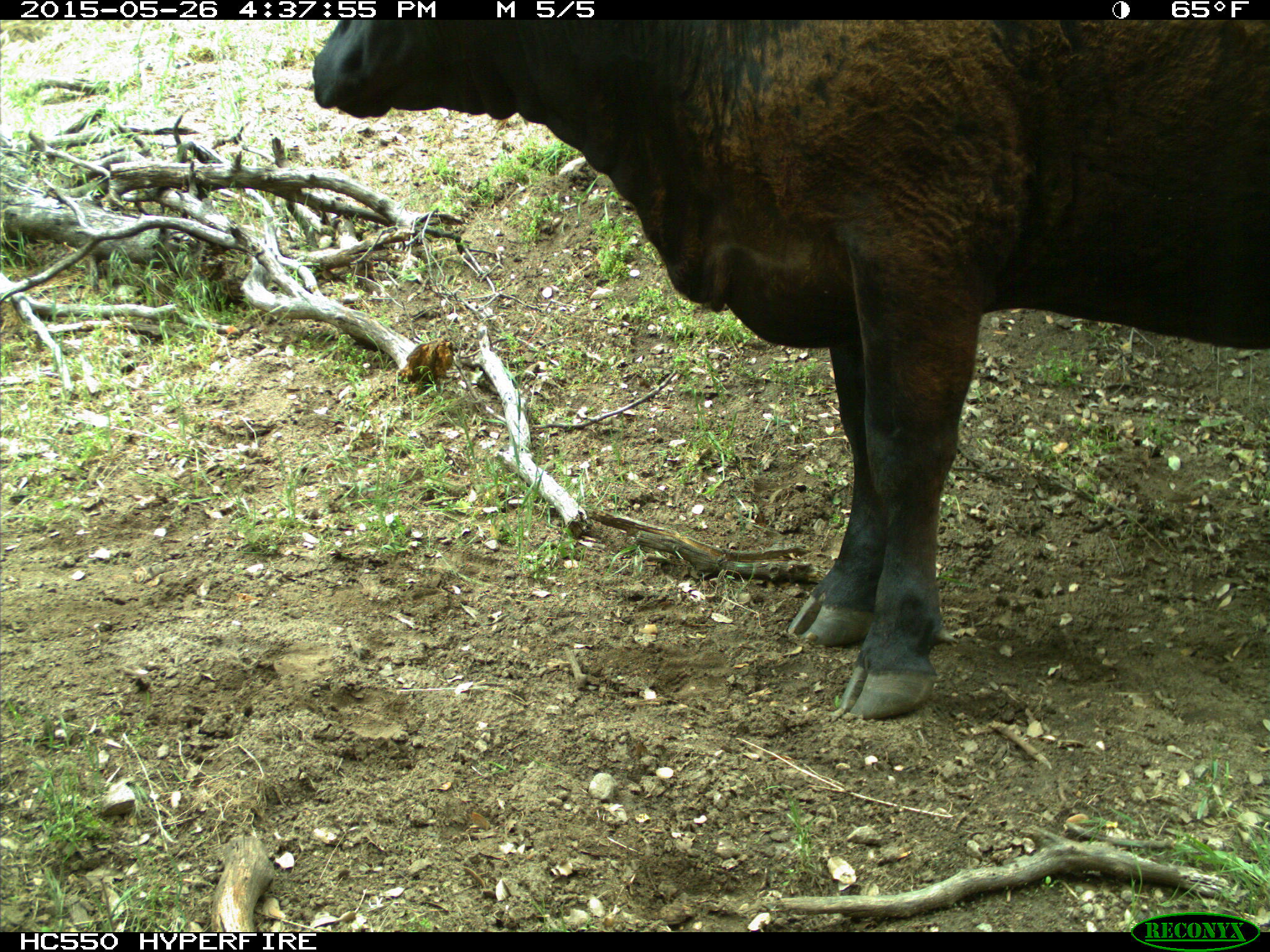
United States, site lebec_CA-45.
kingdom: Animalia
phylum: Chordata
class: Mammalia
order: Artiodactyla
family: Bovidae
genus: Bos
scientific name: Bos taurus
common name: domestic cow